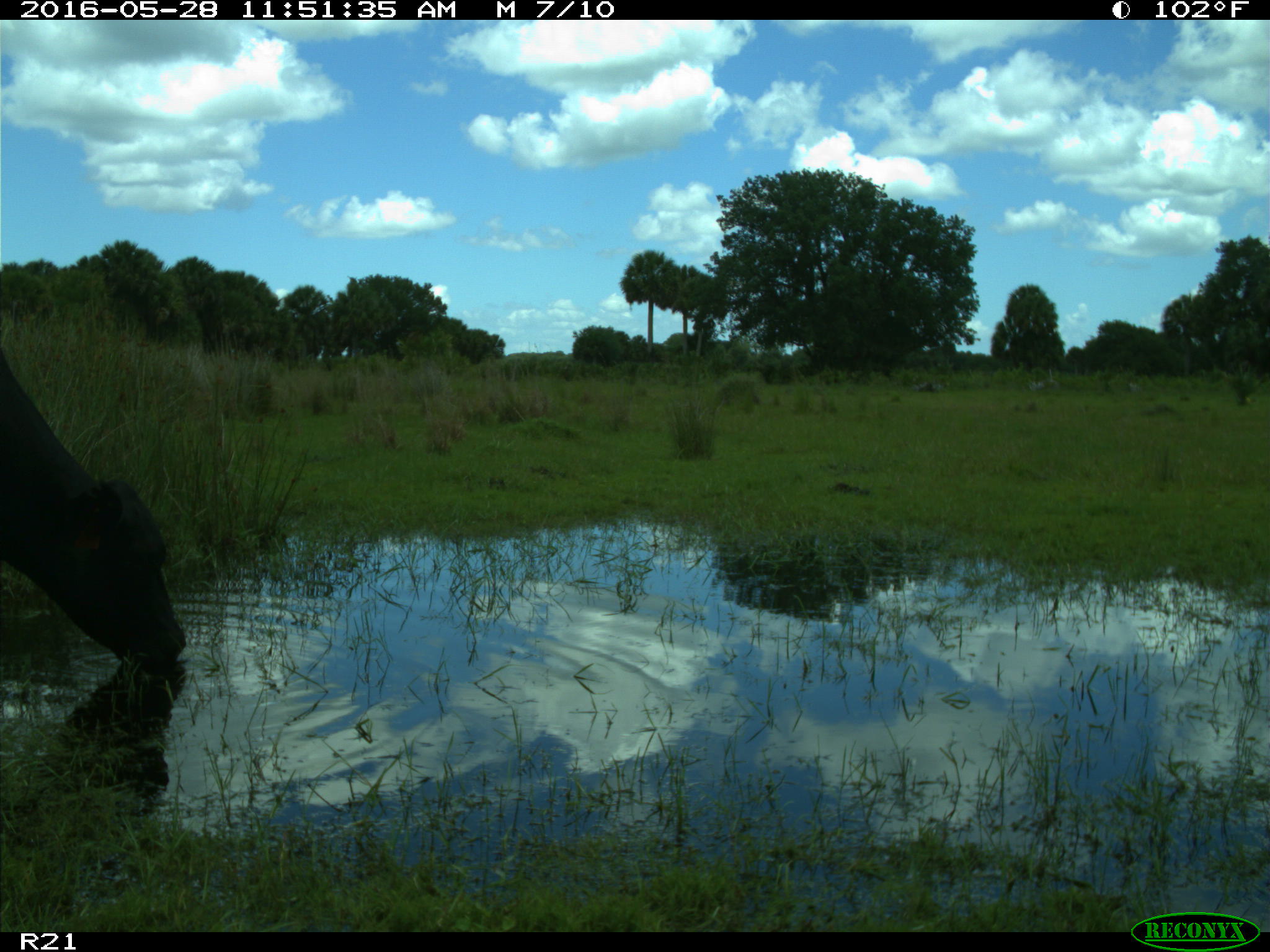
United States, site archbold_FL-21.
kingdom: Animalia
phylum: Chordata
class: Mammalia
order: Artiodactyla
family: Bovidae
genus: Bos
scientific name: Bos taurus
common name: domestic cow